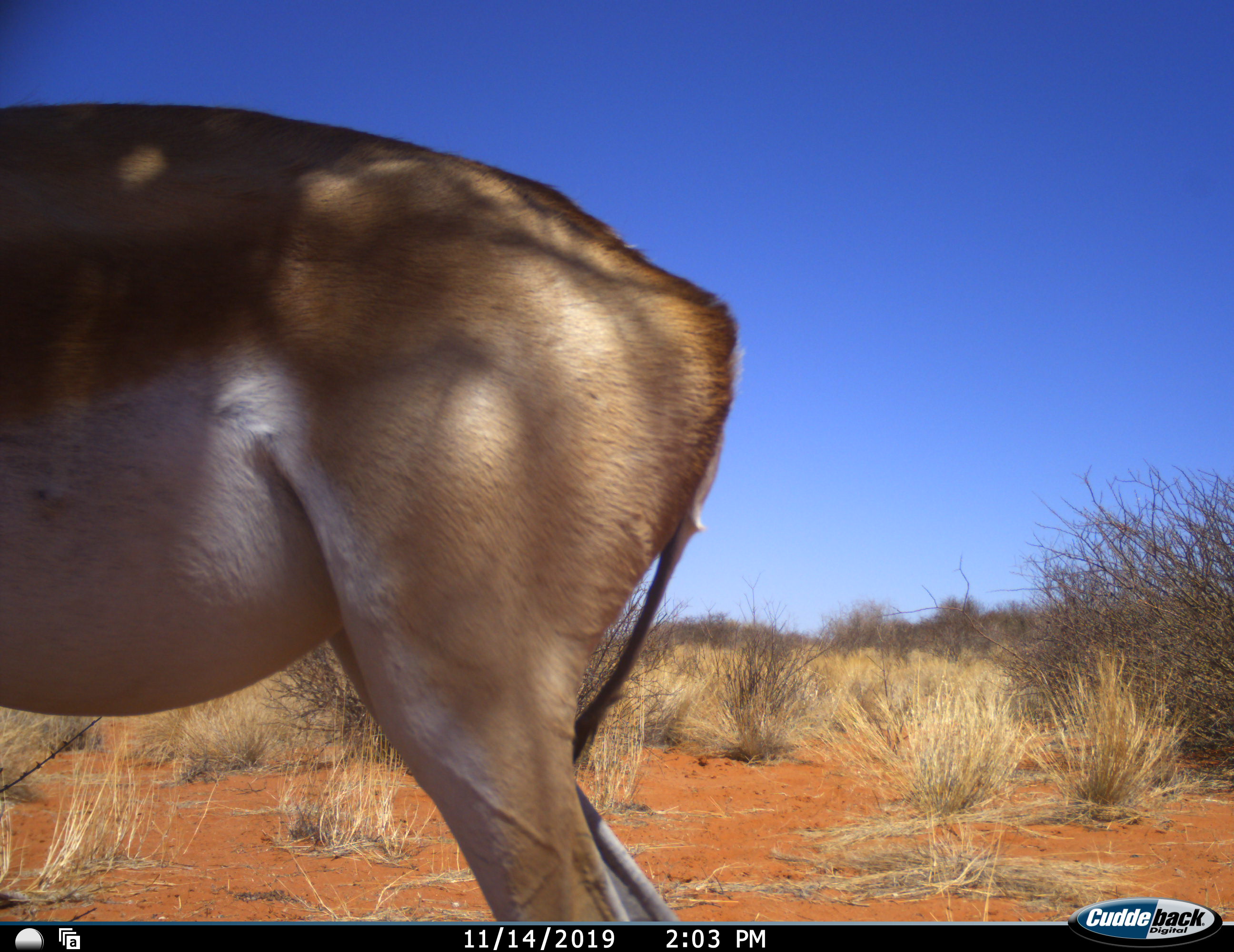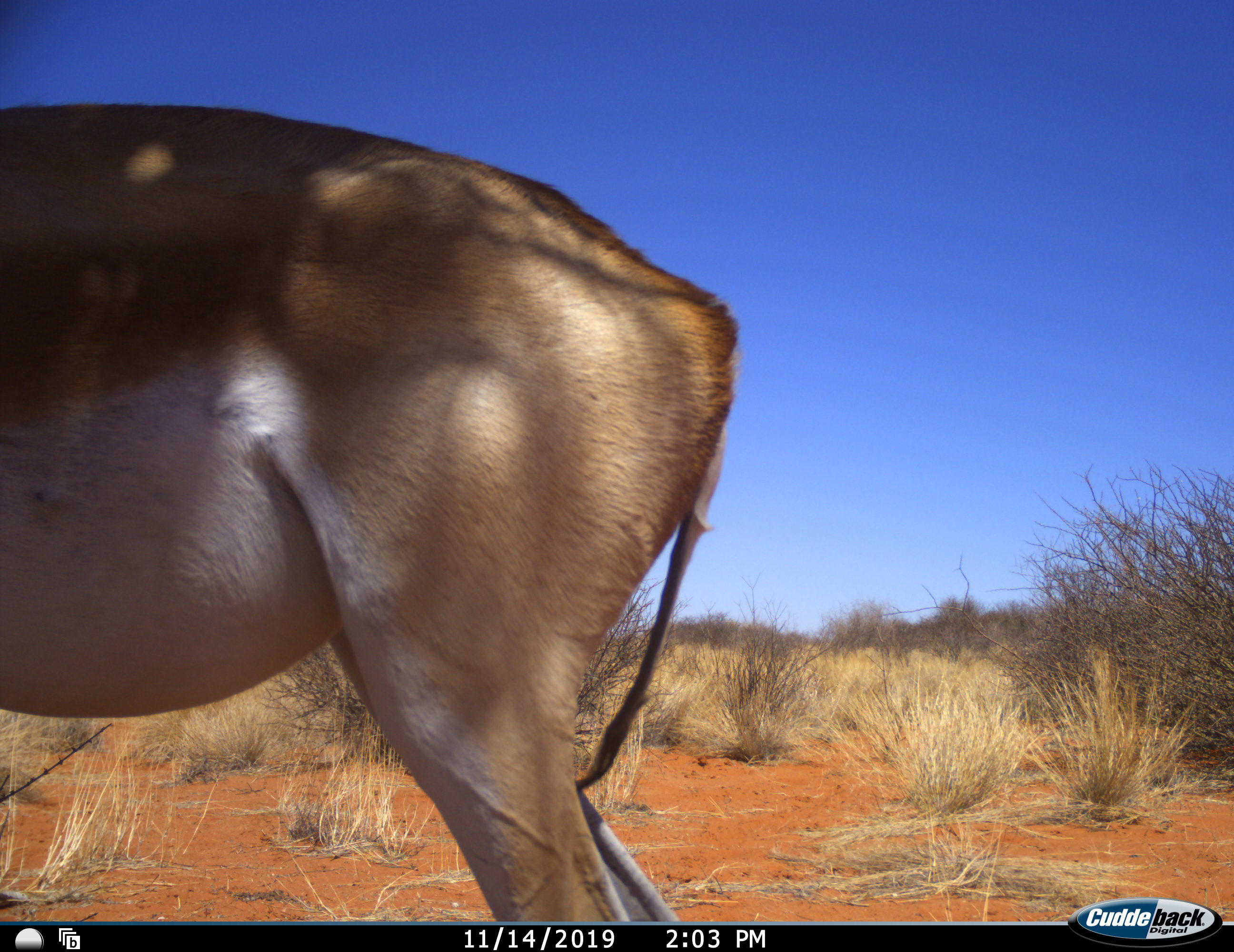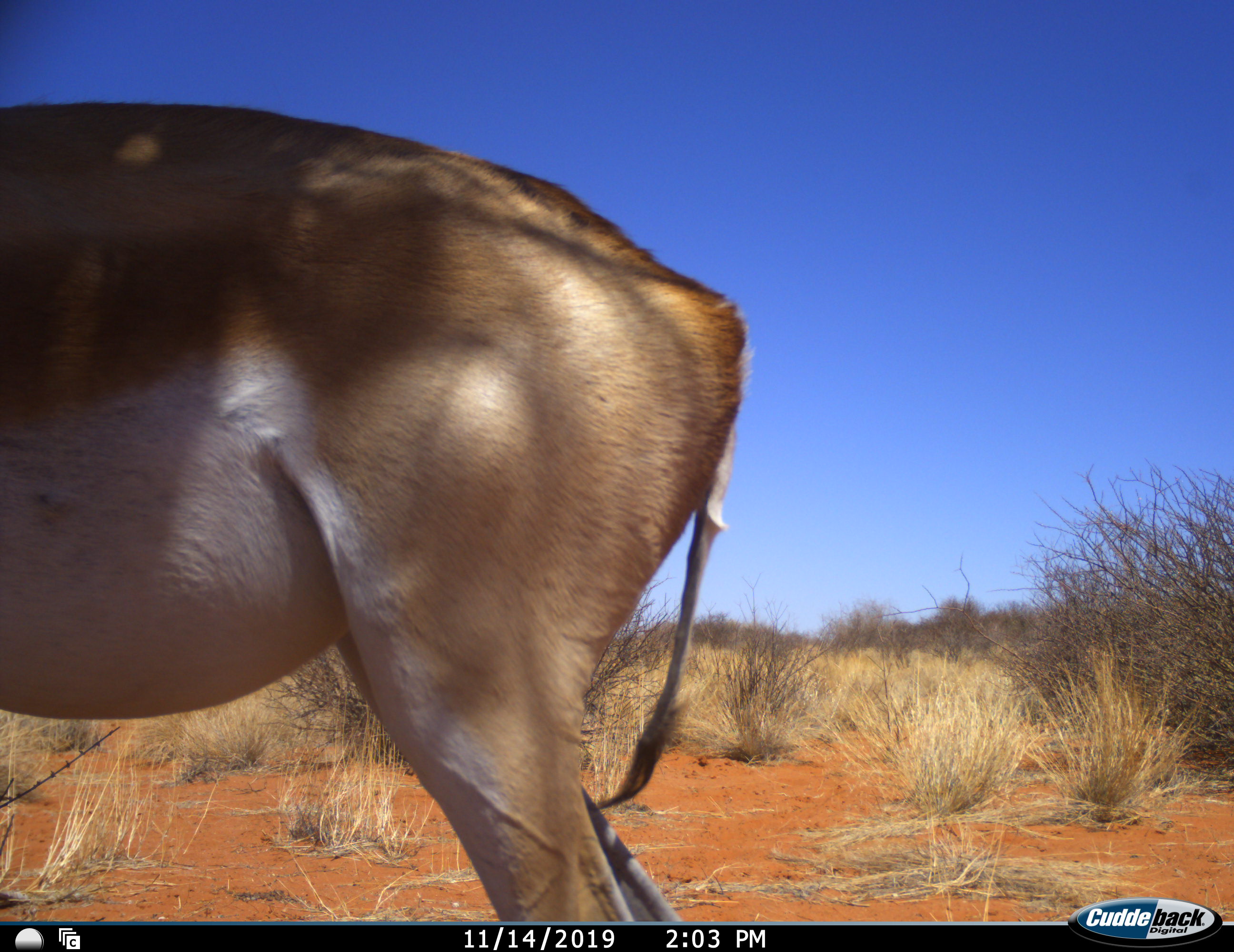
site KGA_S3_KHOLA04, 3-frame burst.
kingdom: Animalia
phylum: Chordata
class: Mammalia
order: Artiodactyla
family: Bovidae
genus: Antidorcas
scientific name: Antidorcas marsupialis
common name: springbok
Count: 1.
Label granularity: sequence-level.